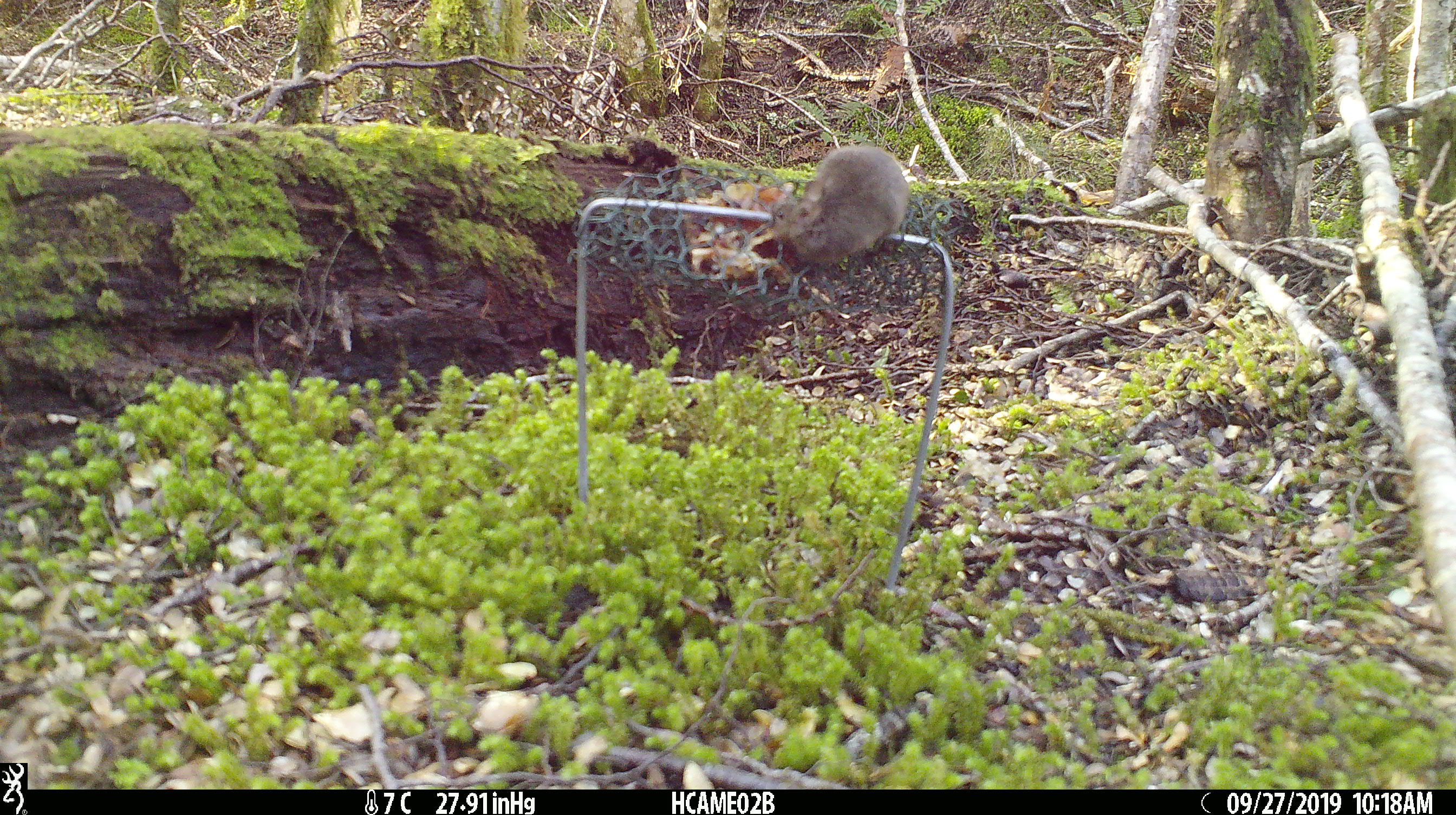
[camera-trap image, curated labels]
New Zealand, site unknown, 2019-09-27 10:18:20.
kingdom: Animalia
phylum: Chordata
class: Mammalia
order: Rodentia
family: Muridae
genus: Mus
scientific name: Mus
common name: mouse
Mouse (Mus).